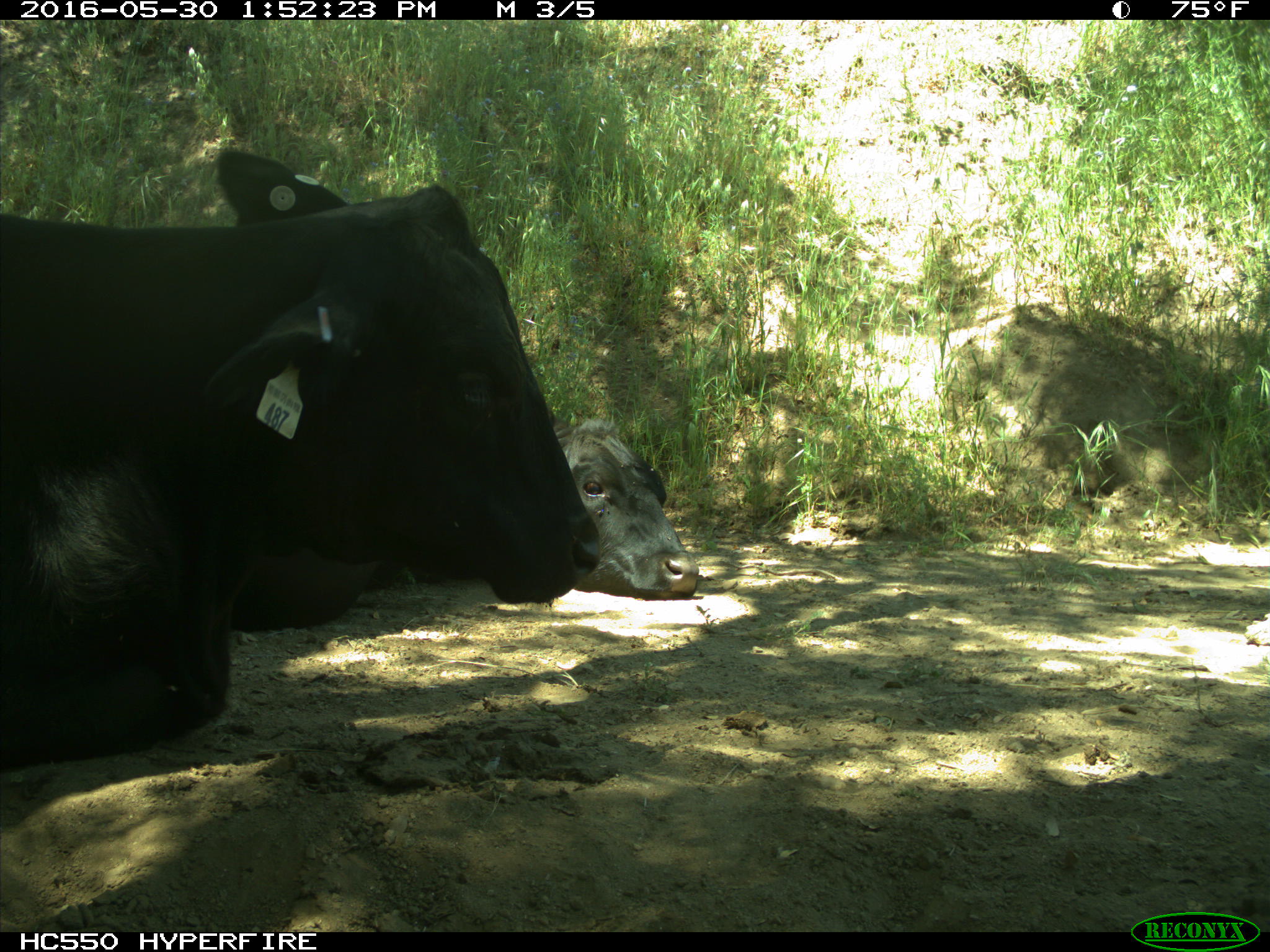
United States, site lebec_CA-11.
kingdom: Animalia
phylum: Chordata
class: Mammalia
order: Artiodactyla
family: Bovidae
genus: Bos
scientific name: Bos taurus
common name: domestic cow